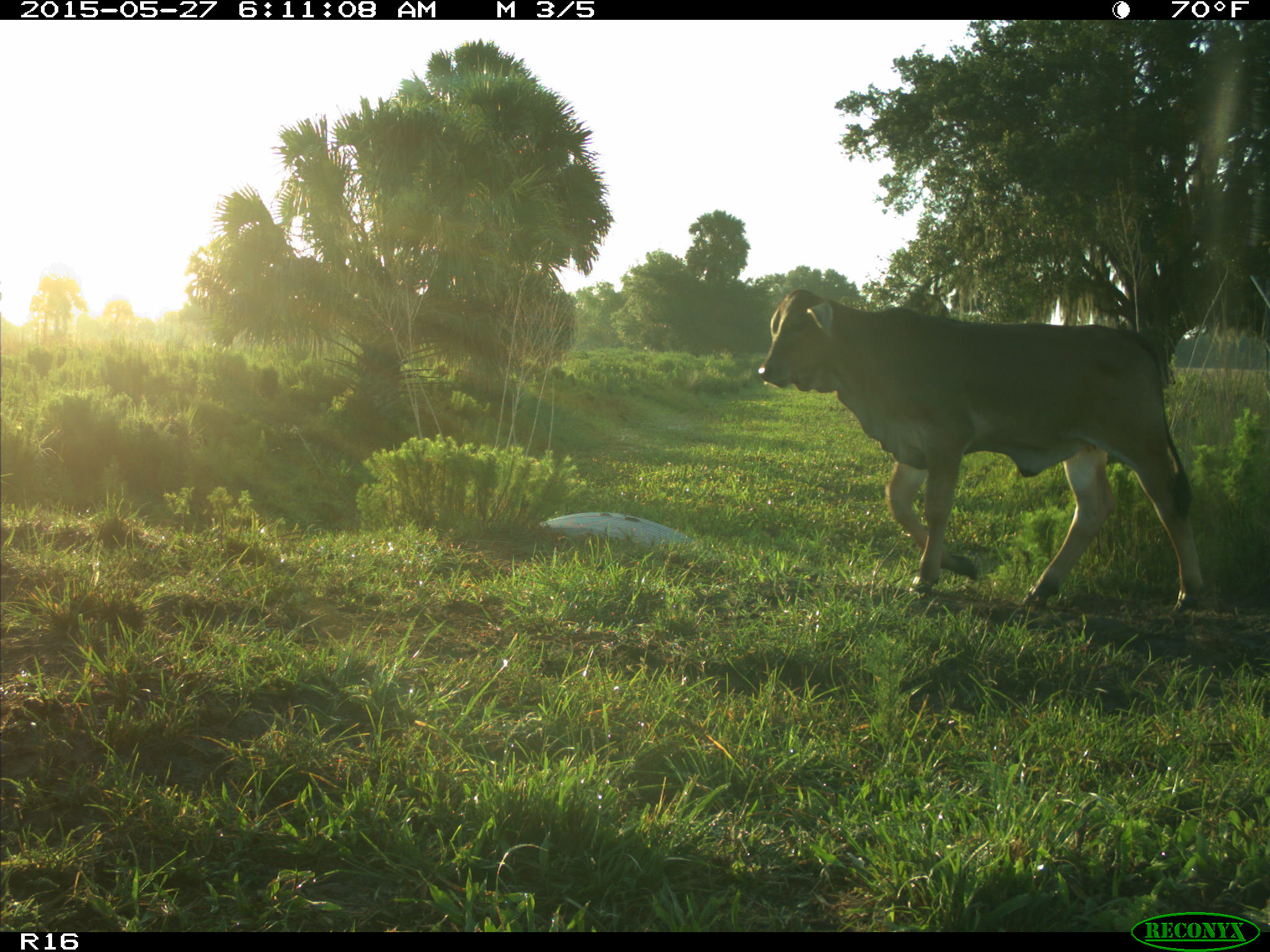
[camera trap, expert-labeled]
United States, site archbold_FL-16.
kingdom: Animalia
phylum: Chordata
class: Mammalia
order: Artiodactyla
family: Bovidae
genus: Bos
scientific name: Bos taurus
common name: domestic cow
Bos taurus (domestic cow).